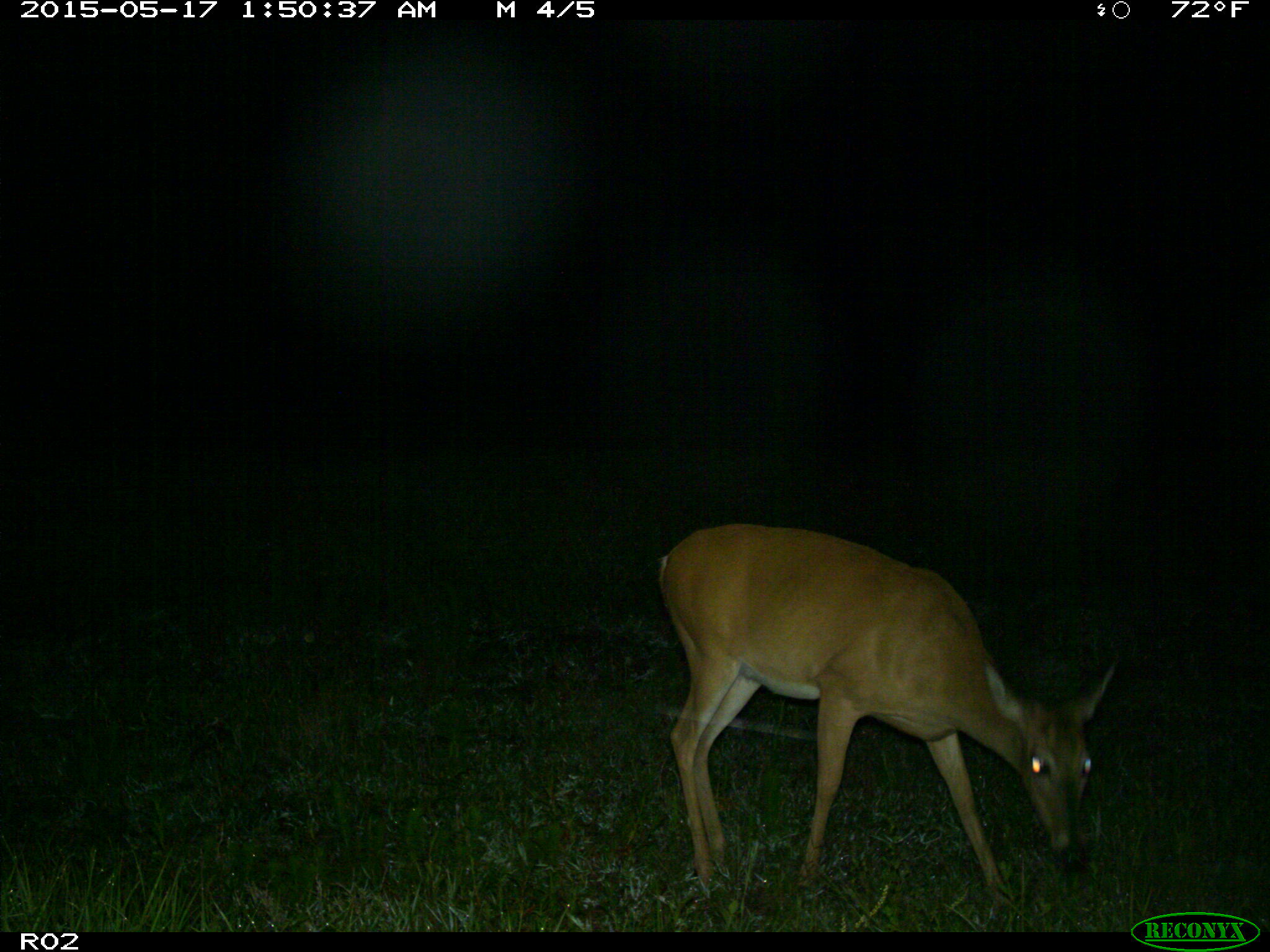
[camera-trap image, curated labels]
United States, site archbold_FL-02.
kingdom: Animalia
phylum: Chordata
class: Mammalia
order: Artiodactyla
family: Cervidae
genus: Odocoileus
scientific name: Odocoileus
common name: deer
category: unidentified deer